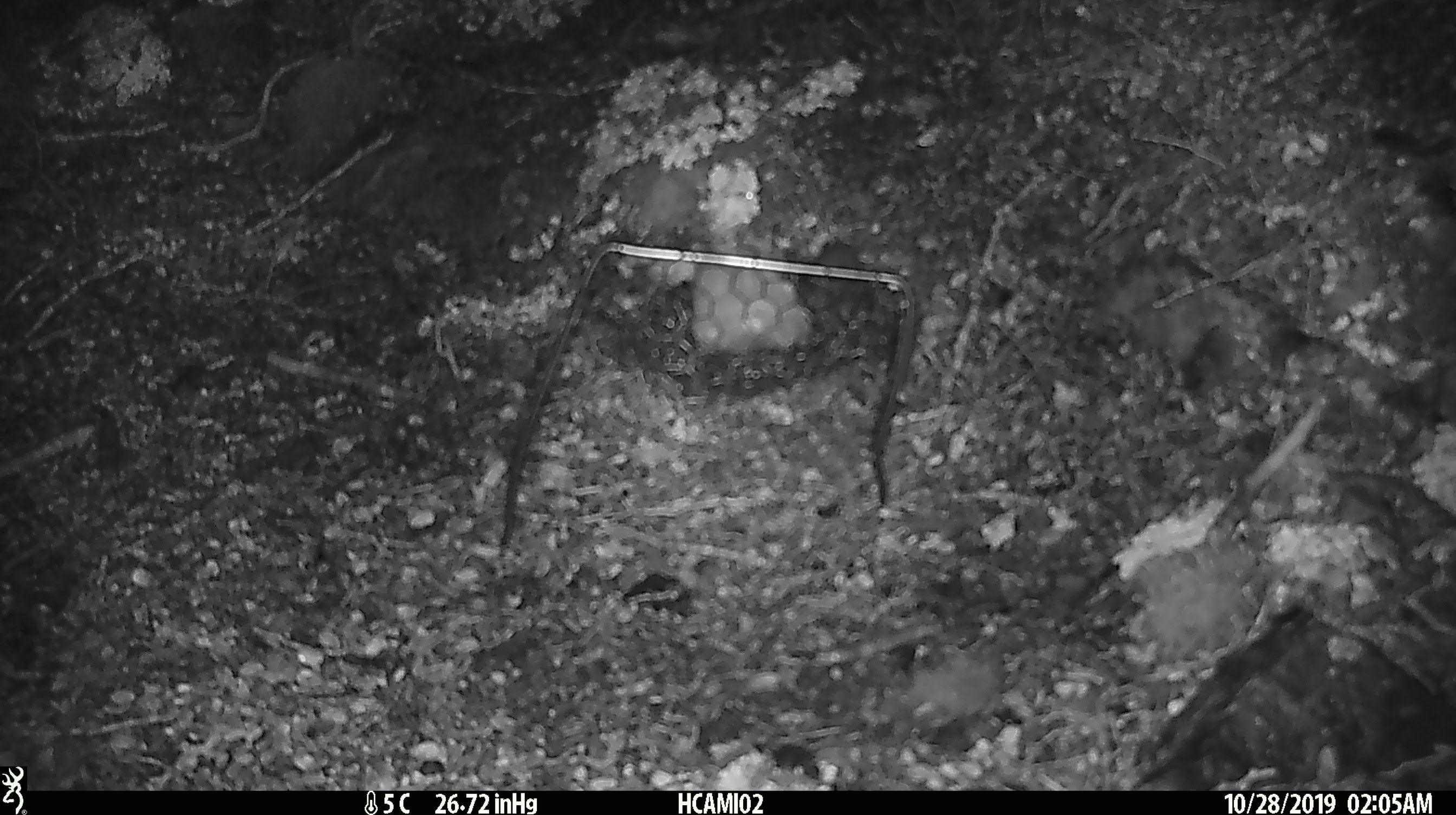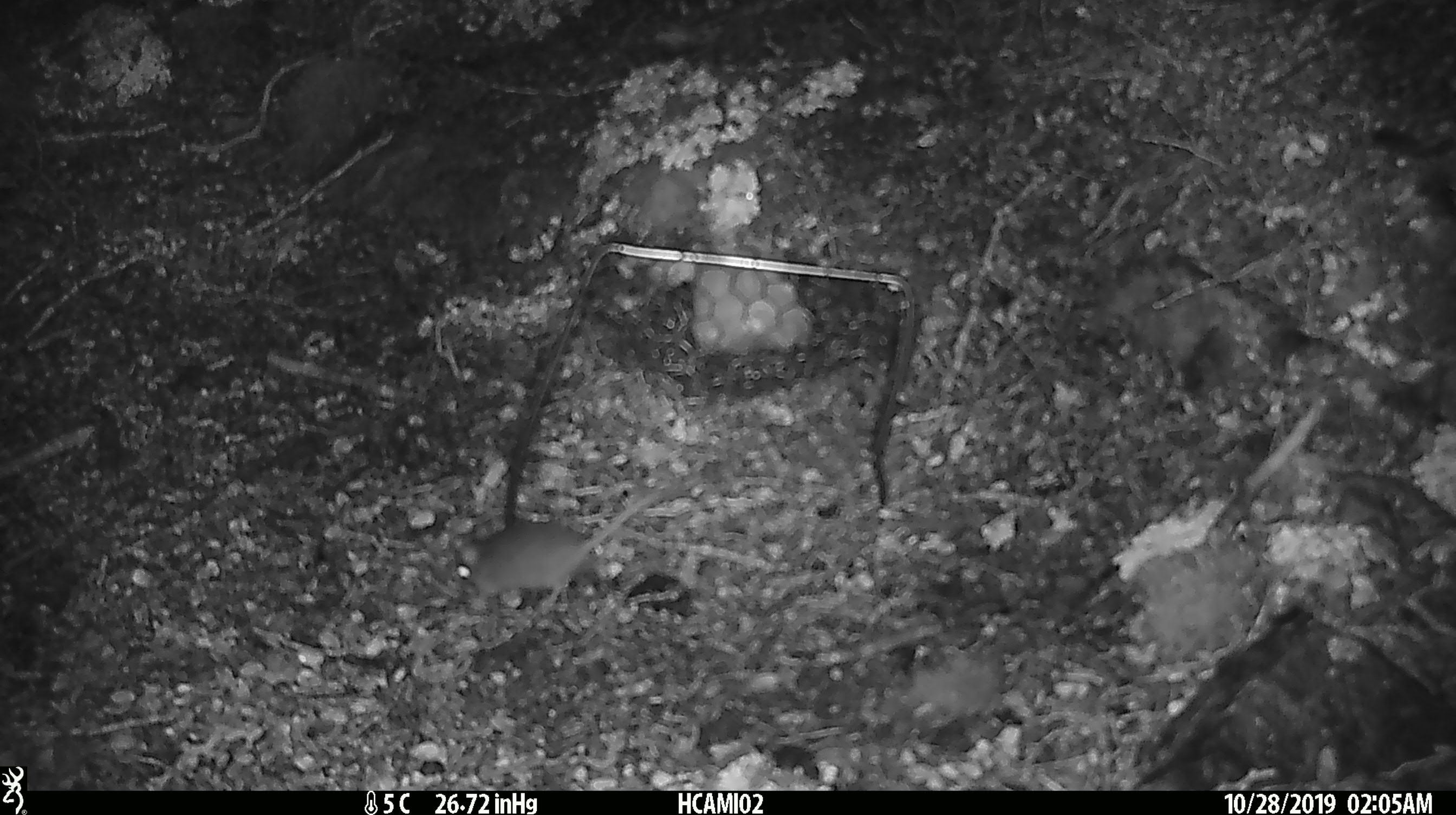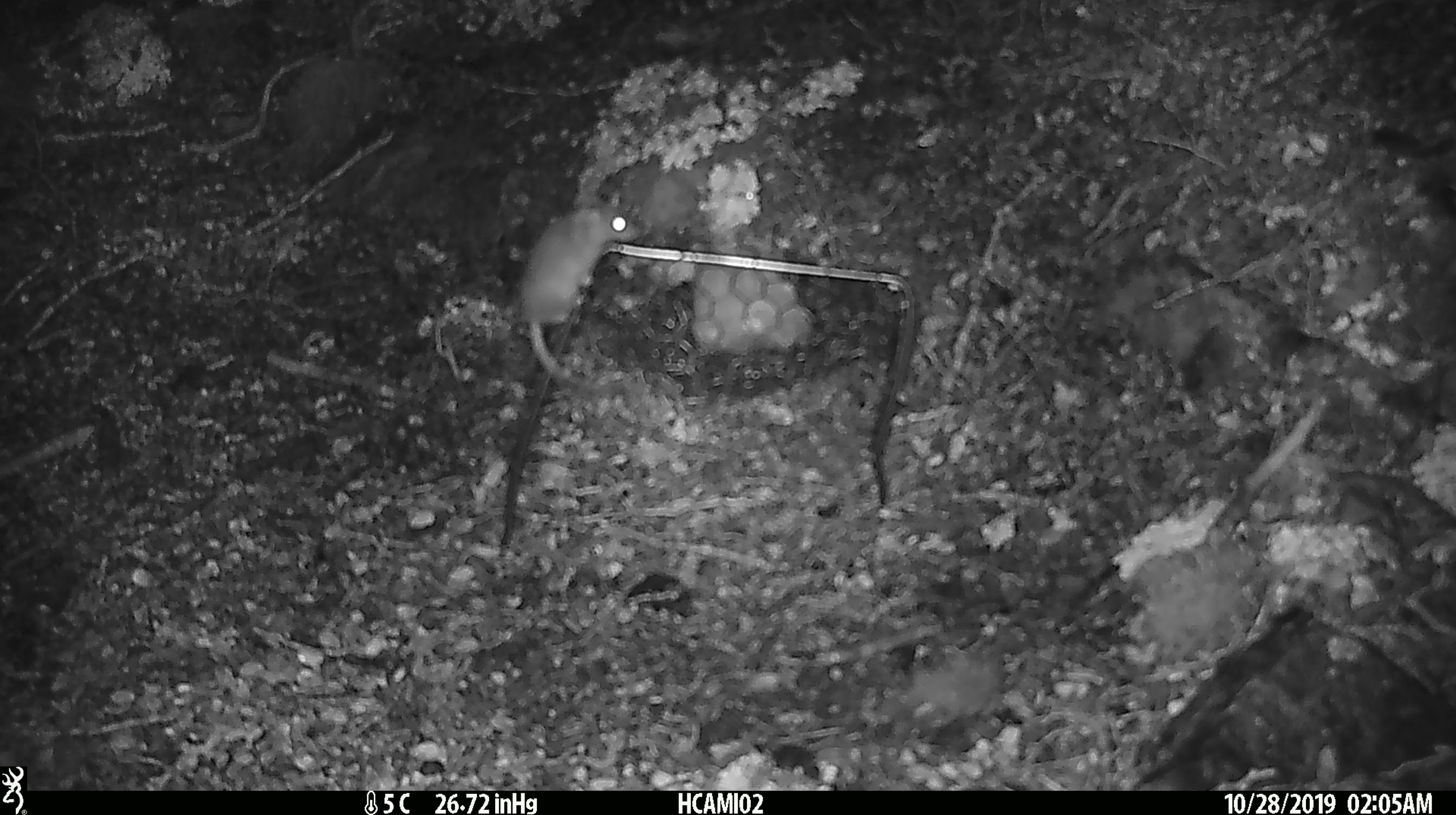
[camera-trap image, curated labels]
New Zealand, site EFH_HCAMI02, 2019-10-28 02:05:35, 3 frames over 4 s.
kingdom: Animalia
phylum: Chordata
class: Mammalia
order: Rodentia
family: Muridae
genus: Mus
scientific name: Mus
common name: mouse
Mouse (Mus).